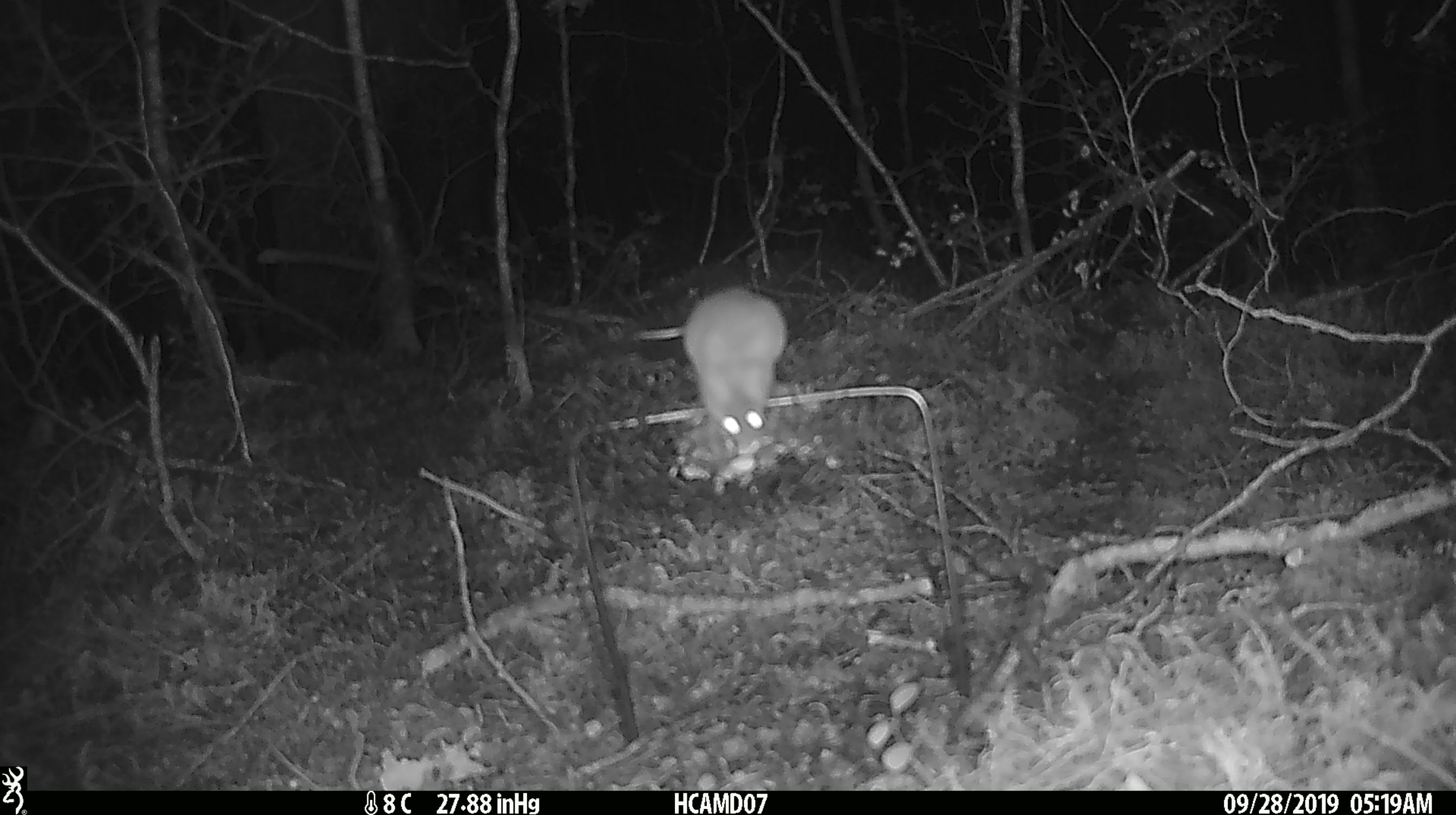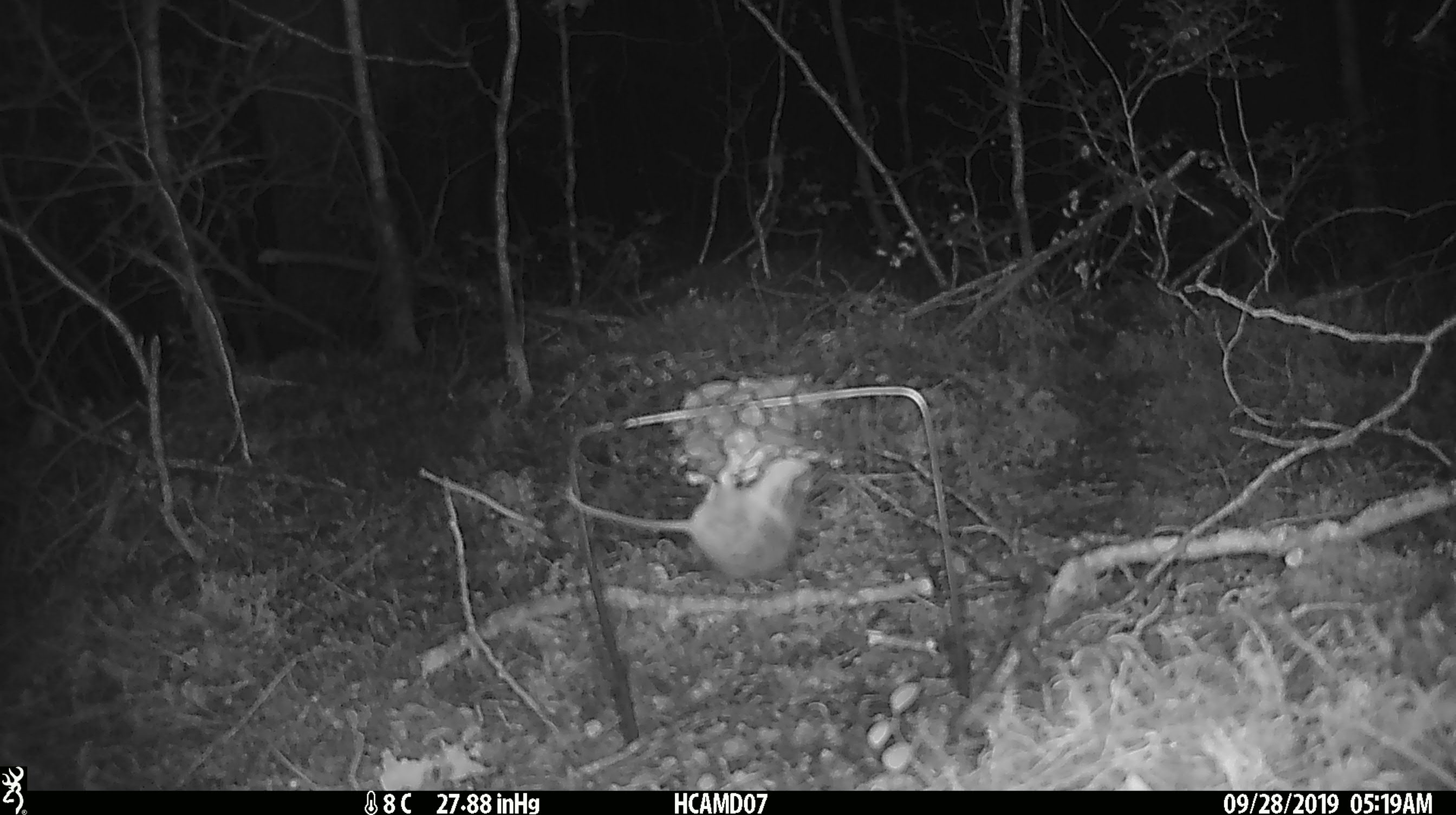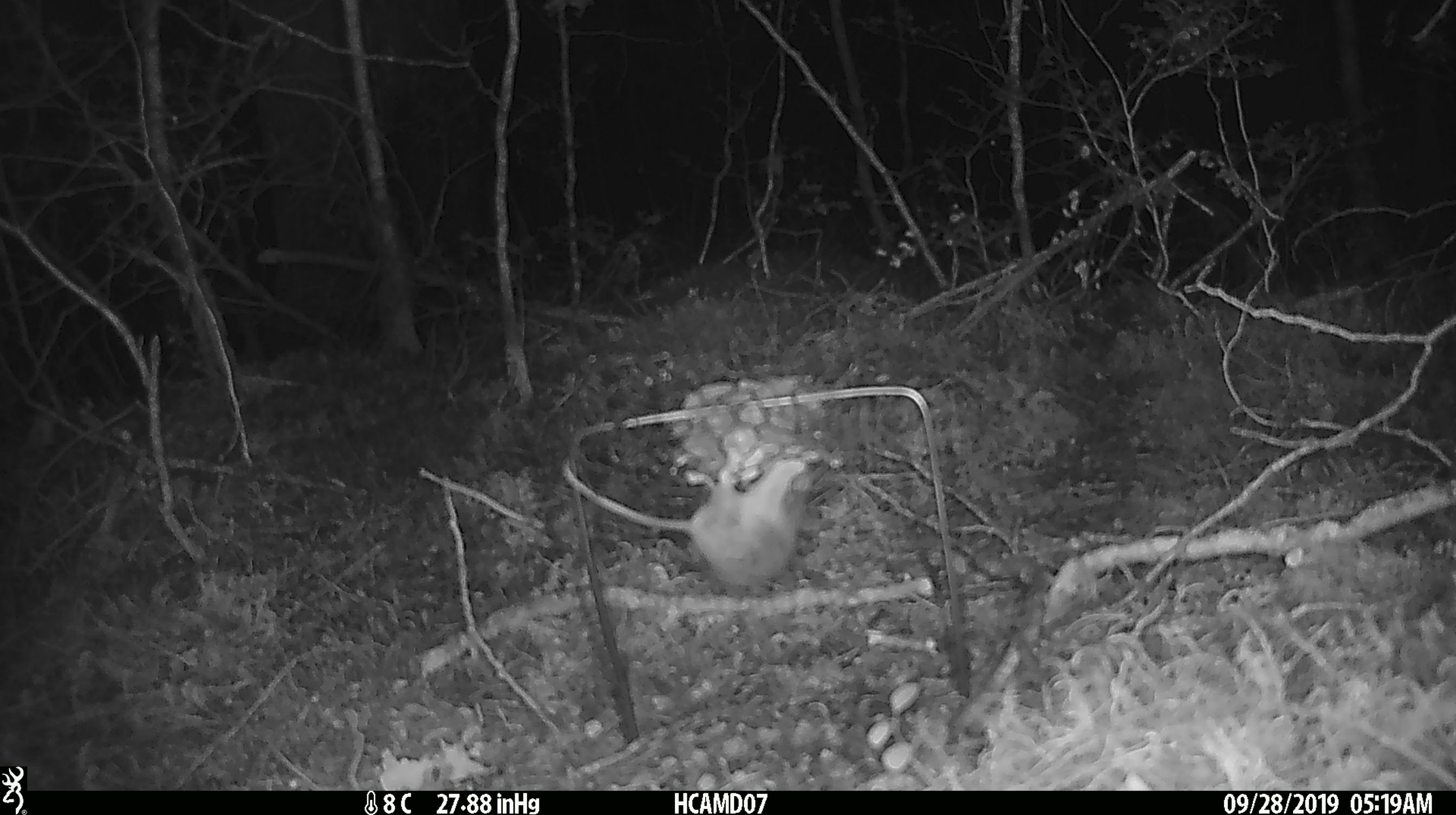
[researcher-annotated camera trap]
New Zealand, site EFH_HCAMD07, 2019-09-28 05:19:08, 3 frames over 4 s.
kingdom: Animalia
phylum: Chordata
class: Mammalia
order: Rodentia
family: Muridae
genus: Mus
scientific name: Mus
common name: mouse